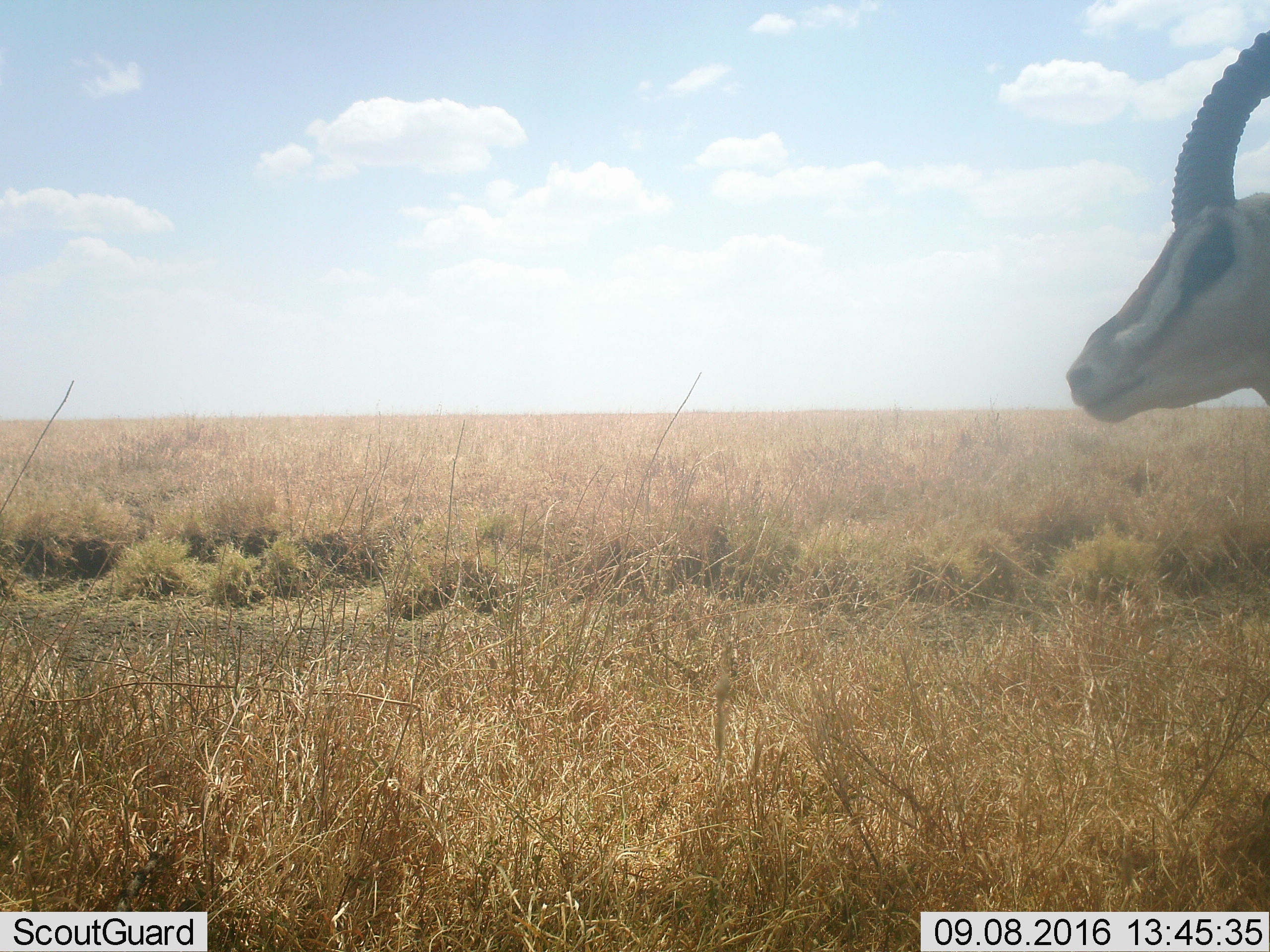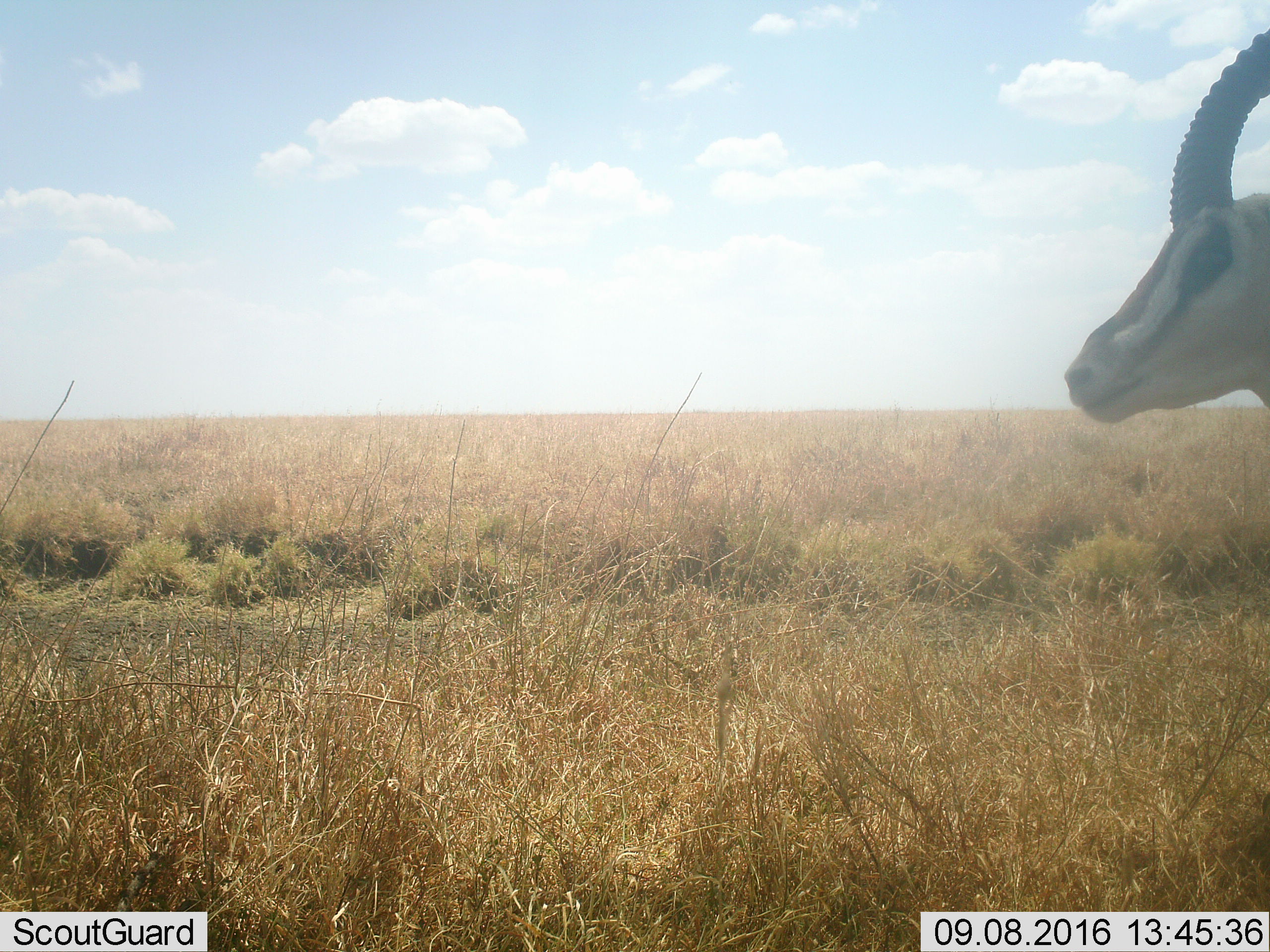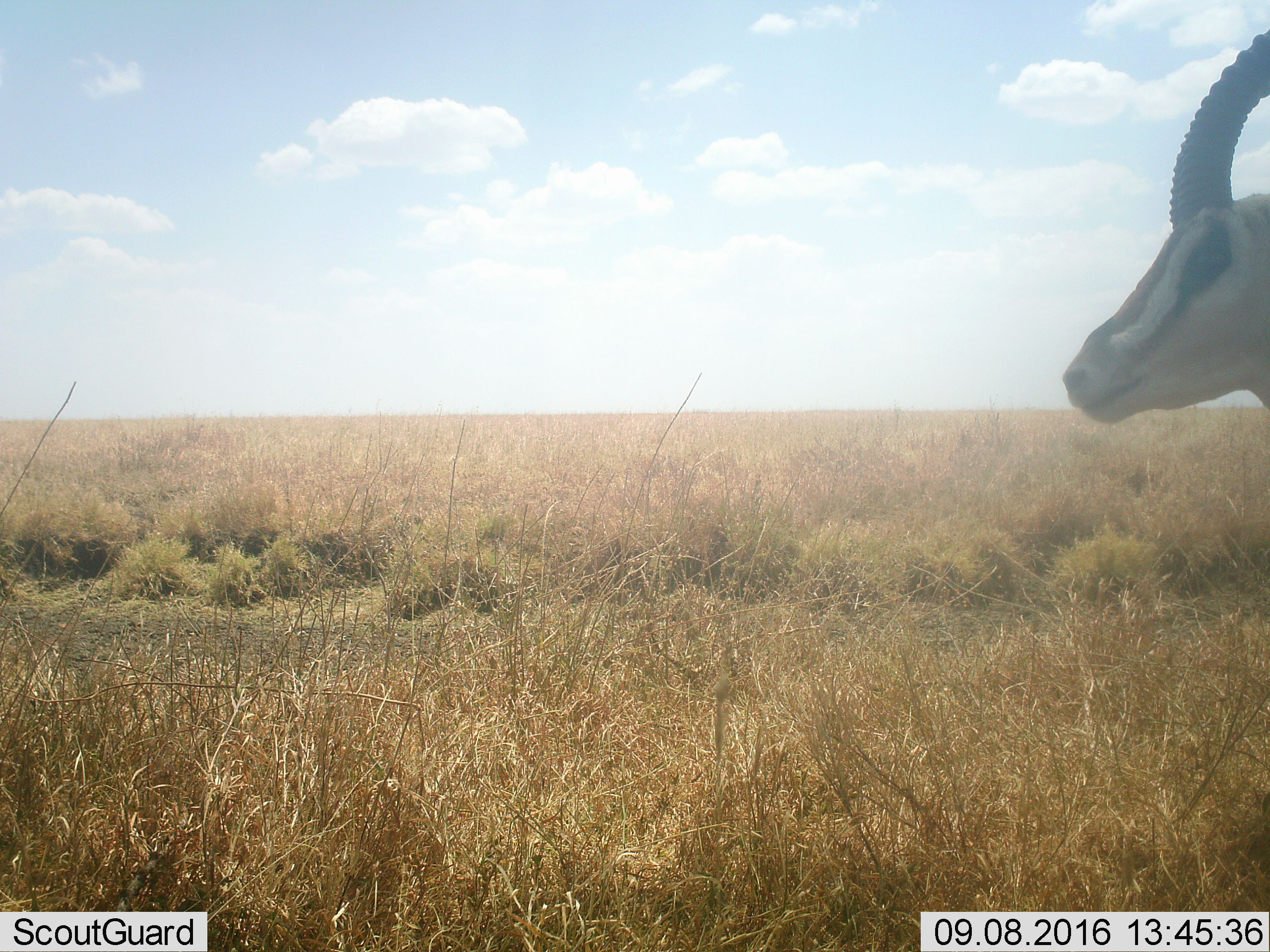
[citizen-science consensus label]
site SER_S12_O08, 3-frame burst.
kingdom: Animalia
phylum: Chordata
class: Mammalia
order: Artiodactyla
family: Bovidae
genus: Nanger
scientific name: Nanger granti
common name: grant's gazelle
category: gazellegrants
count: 1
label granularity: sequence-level